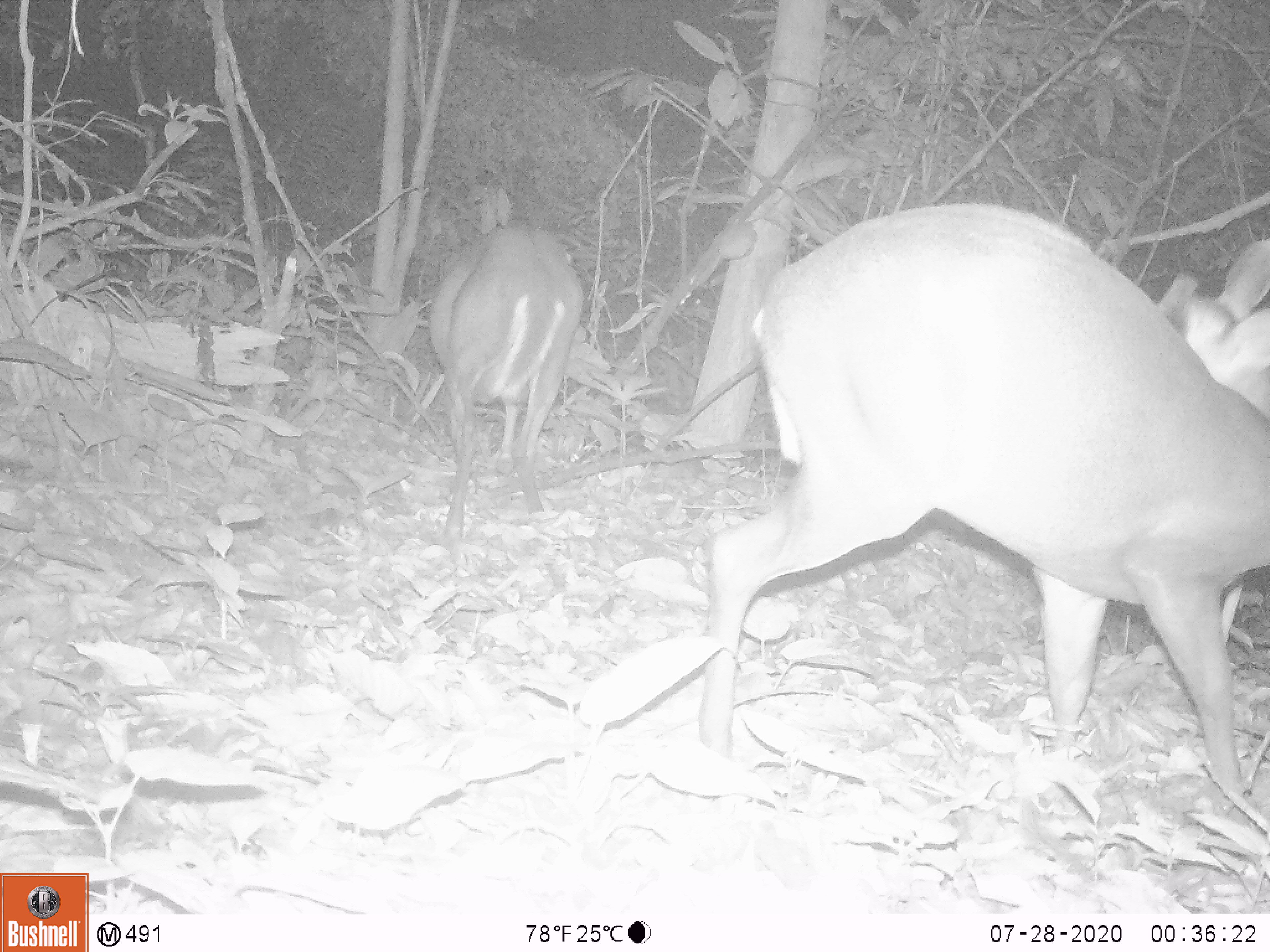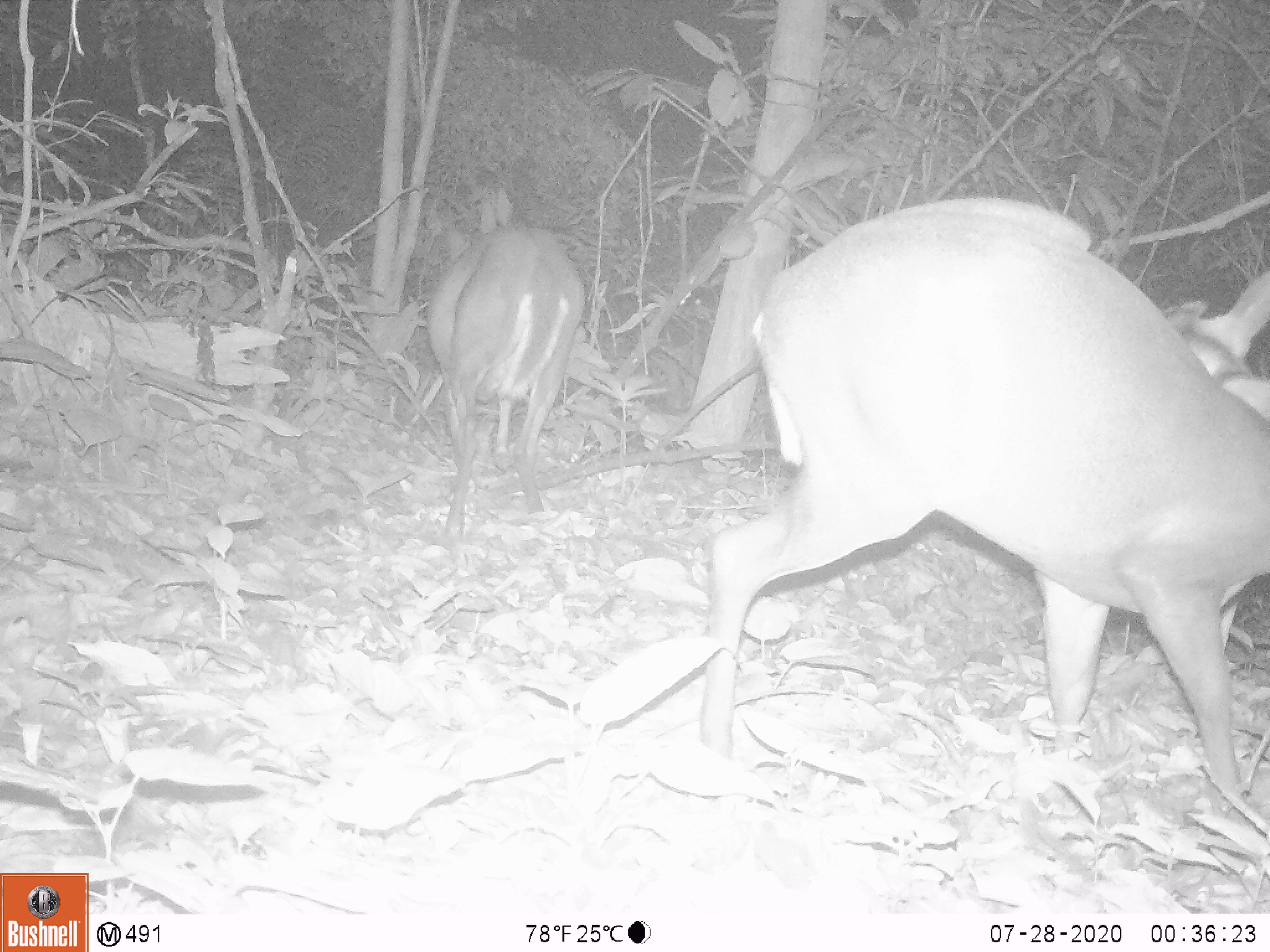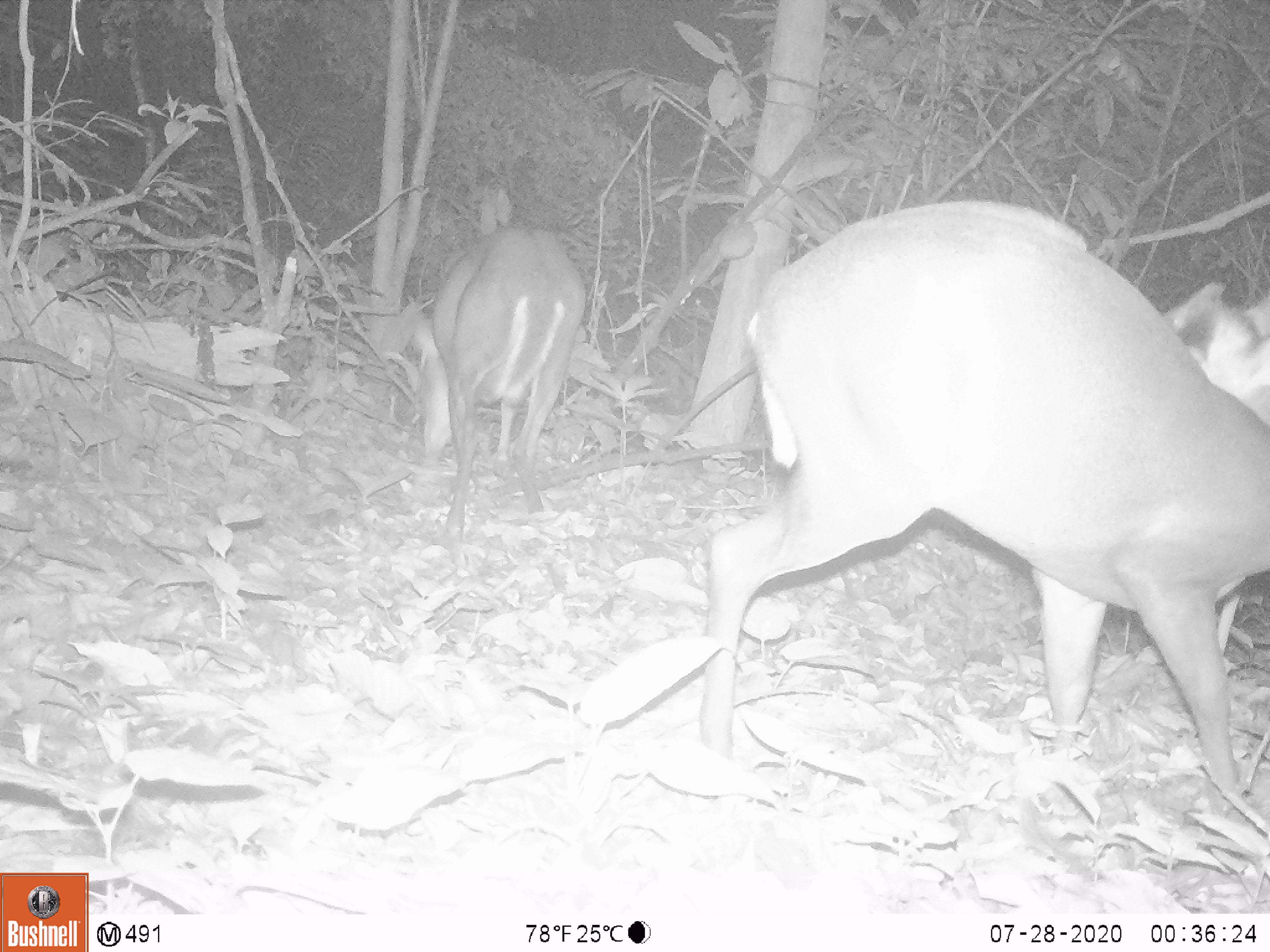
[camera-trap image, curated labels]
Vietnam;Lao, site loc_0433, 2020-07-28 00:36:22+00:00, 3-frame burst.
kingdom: Animalia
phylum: Chordata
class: Mammalia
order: Artiodactyla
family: Cervidae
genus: Muntiacus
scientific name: Muntiacus rooseveltorum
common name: roosevelt's muntjac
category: roosevelts muntjac group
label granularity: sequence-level